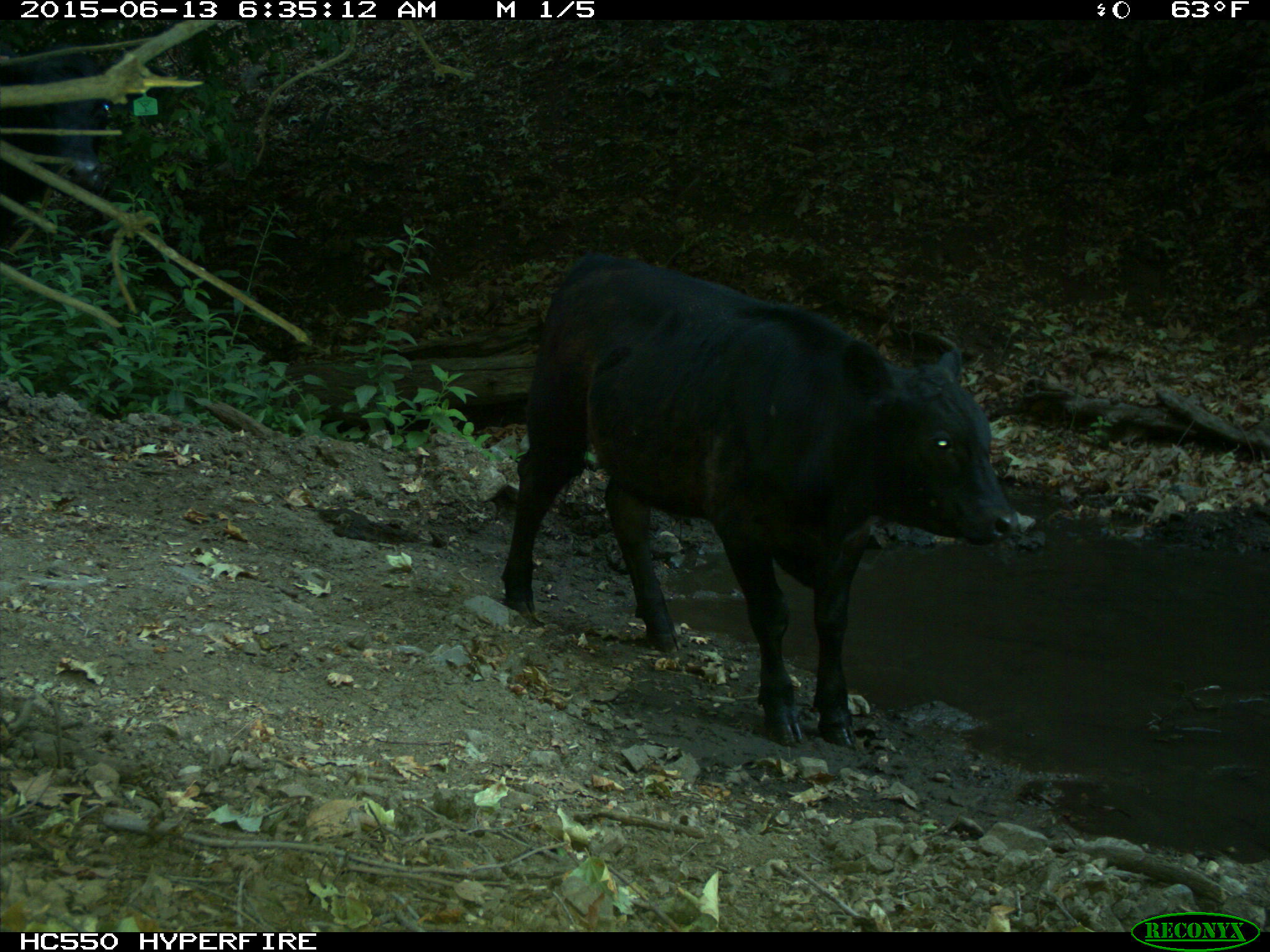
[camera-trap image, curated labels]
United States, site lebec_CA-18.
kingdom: Animalia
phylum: Chordata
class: Mammalia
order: Artiodactyla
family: Bovidae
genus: Bos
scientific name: Bos taurus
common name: domestic cow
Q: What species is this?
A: Bos taurus (domestic cow).